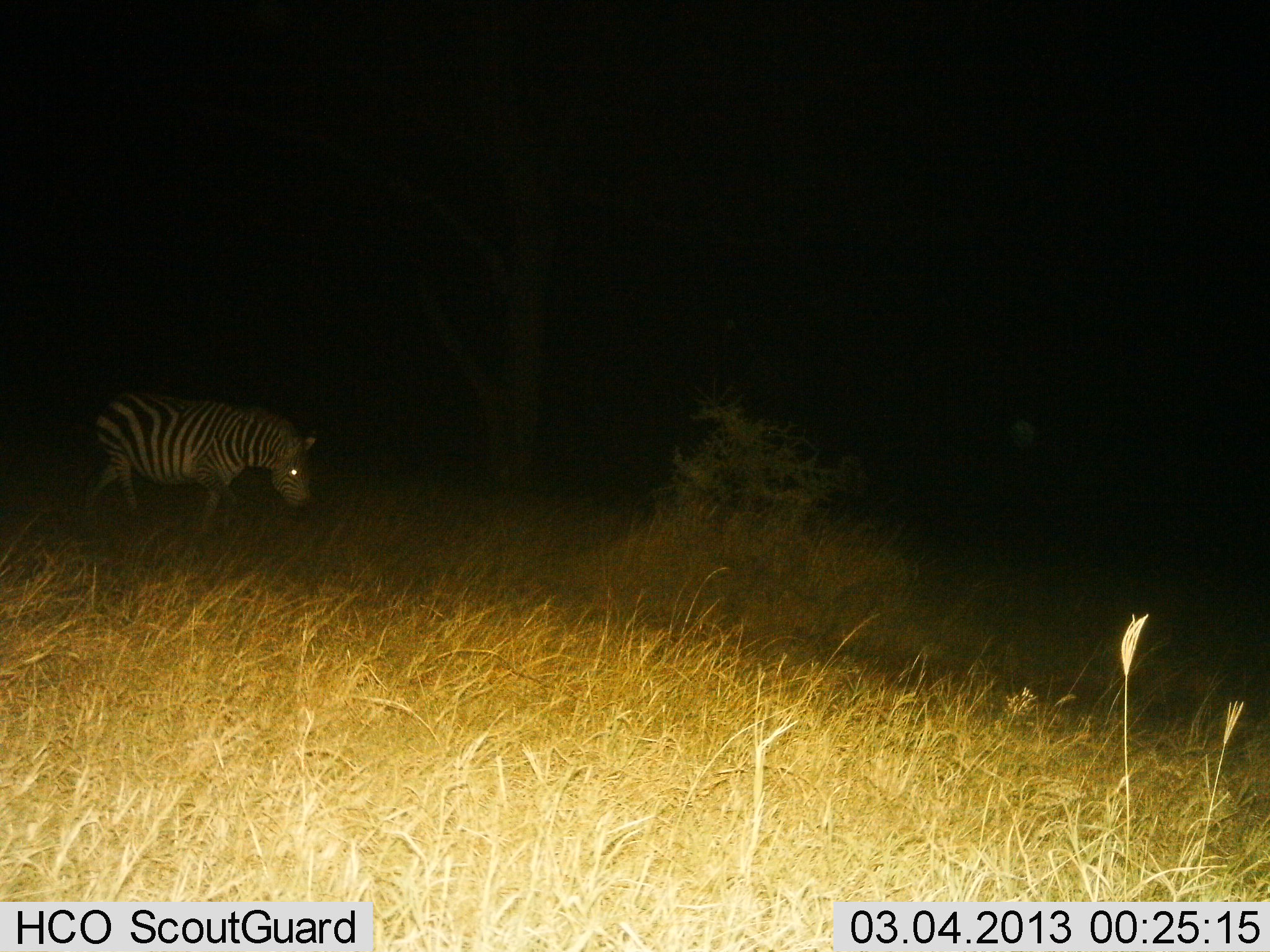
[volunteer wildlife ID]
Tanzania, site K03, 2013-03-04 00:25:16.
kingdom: Animalia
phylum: Chordata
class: Mammalia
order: Perissodactyla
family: Equidae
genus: Equus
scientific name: Equus quagga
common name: plains zebra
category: zebra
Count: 1.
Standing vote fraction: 11%.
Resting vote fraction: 0%.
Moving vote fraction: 74%.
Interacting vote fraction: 0%.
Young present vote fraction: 0%.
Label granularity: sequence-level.